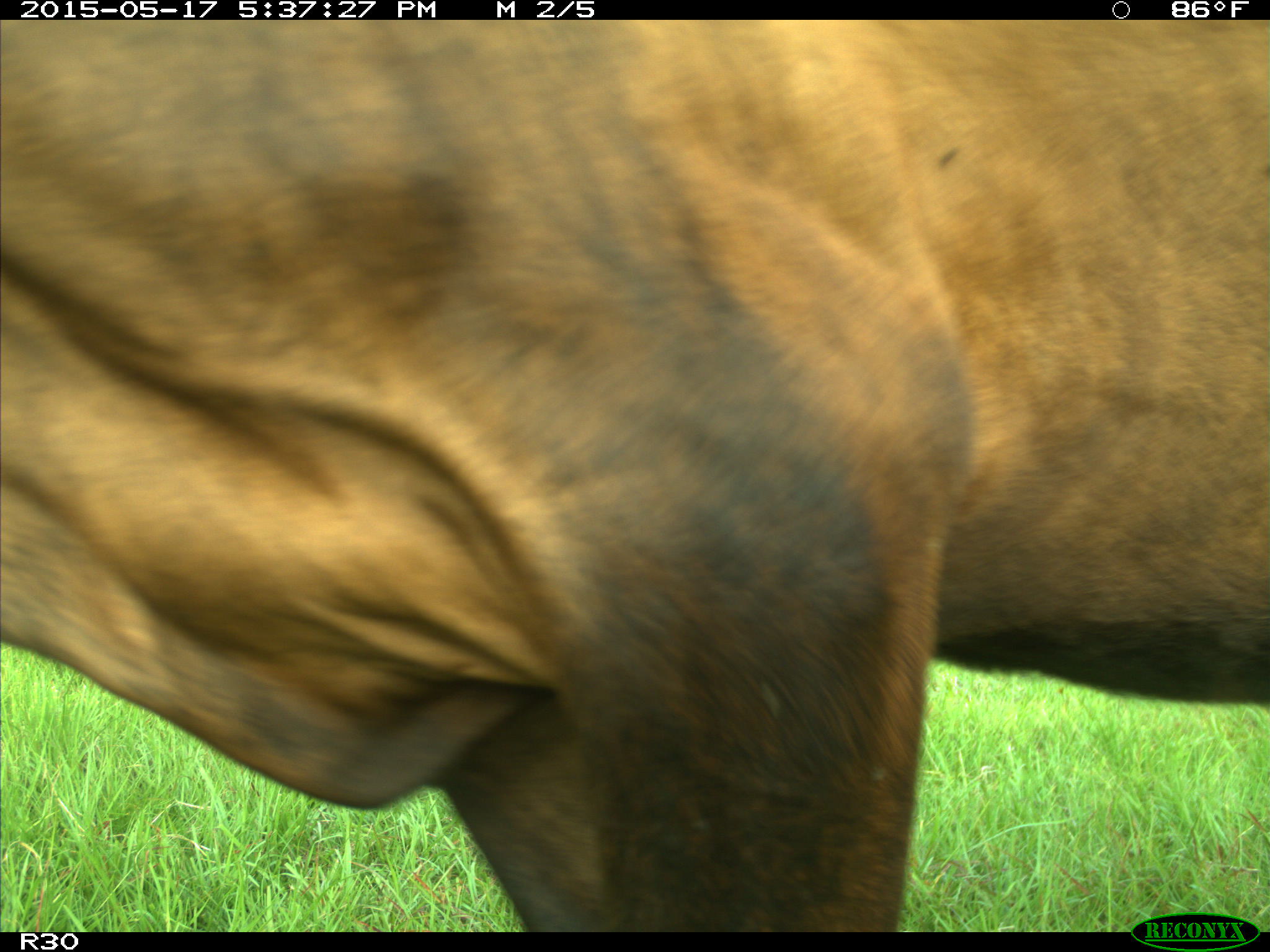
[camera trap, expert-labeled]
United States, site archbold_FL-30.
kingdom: Animalia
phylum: Chordata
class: Mammalia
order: Artiodactyla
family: Bovidae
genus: Bos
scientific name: Bos taurus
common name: domestic cow